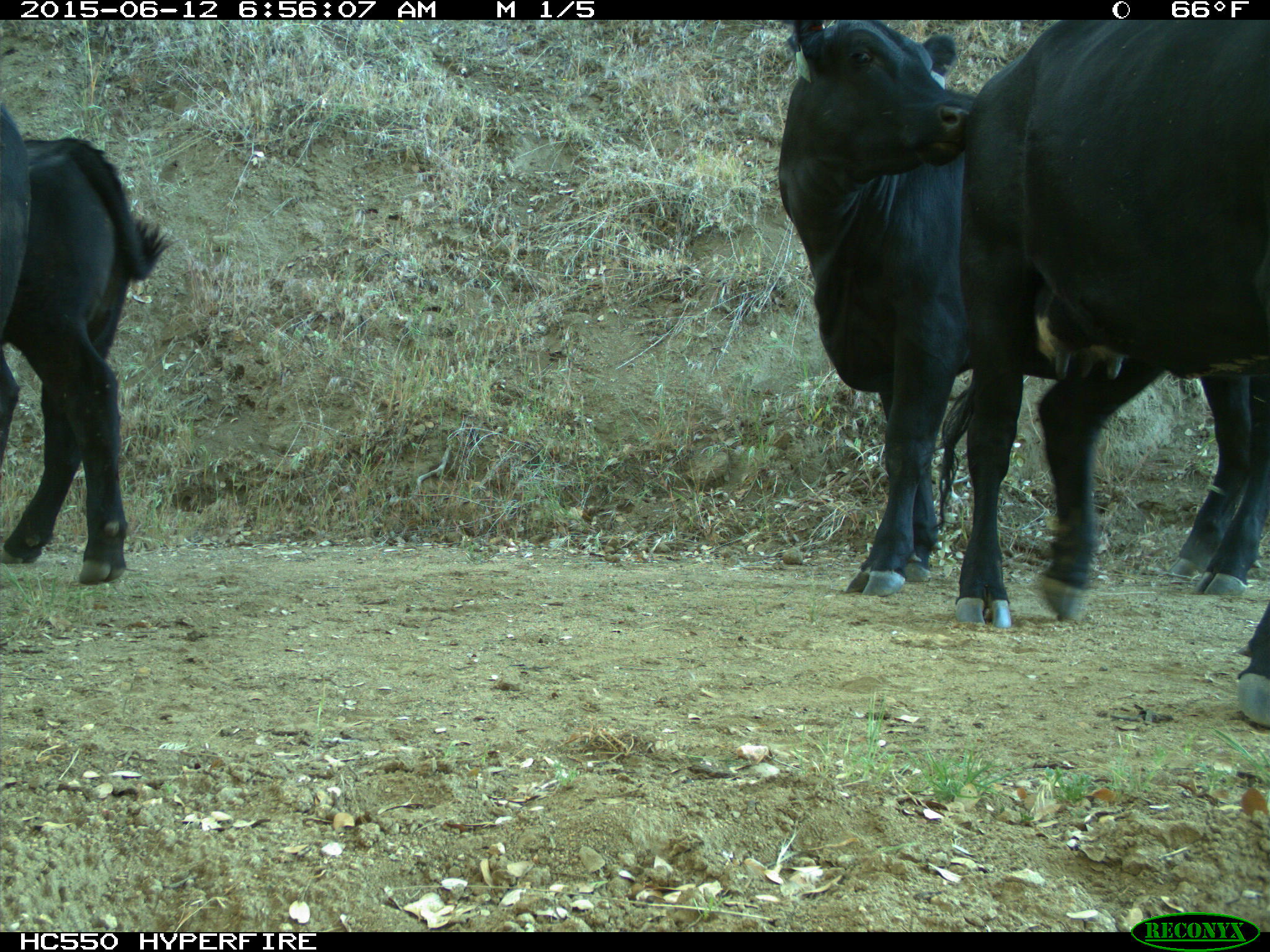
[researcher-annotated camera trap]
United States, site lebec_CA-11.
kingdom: Animalia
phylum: Chordata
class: Mammalia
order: Artiodactyla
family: Bovidae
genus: Bos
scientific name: Bos taurus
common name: domestic cow